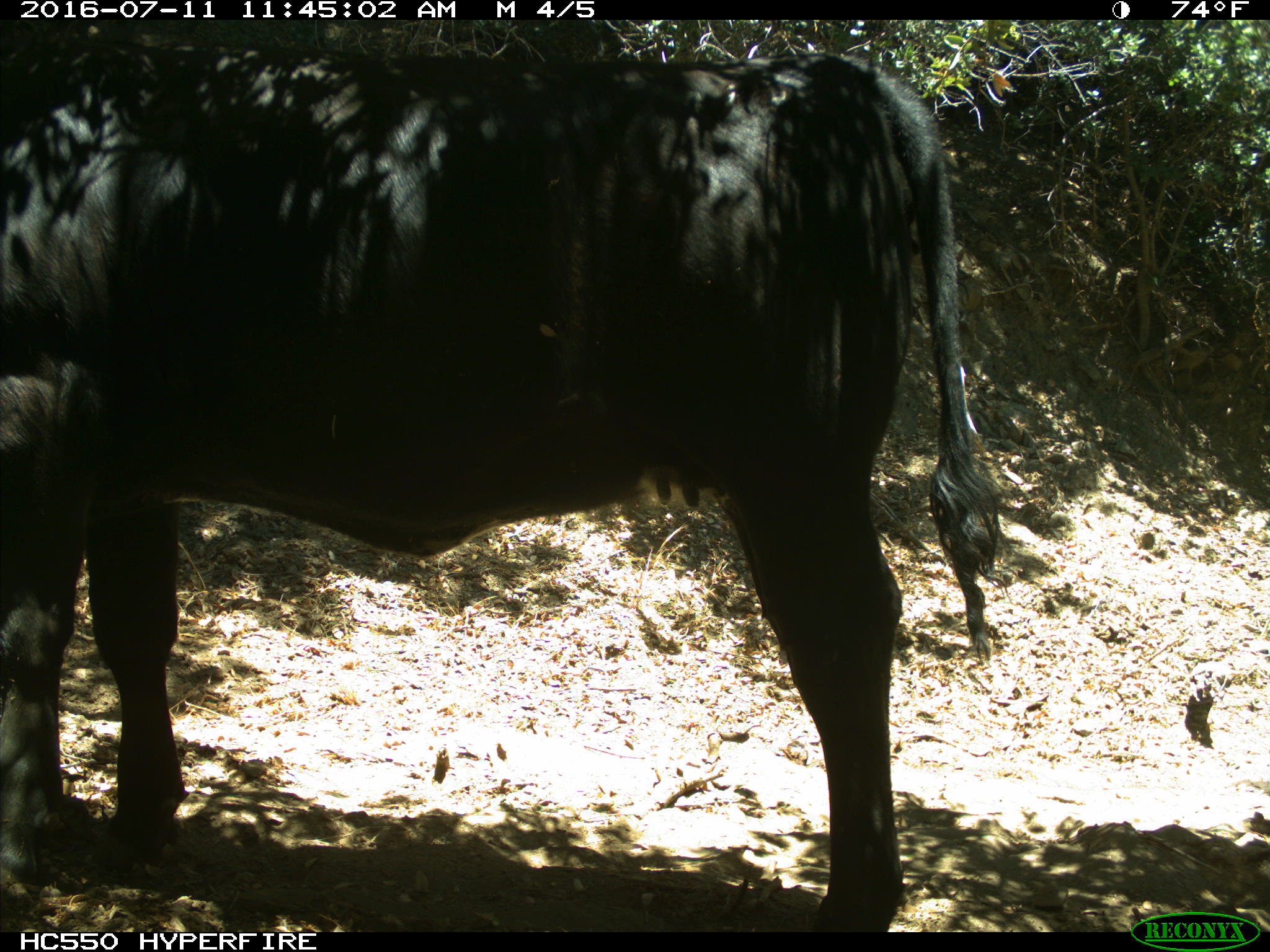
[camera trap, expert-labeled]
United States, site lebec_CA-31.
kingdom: Animalia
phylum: Chordata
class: Mammalia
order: Artiodactyla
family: Bovidae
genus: Bos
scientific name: Bos taurus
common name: domestic cow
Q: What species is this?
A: Bos taurus (domestic cow).